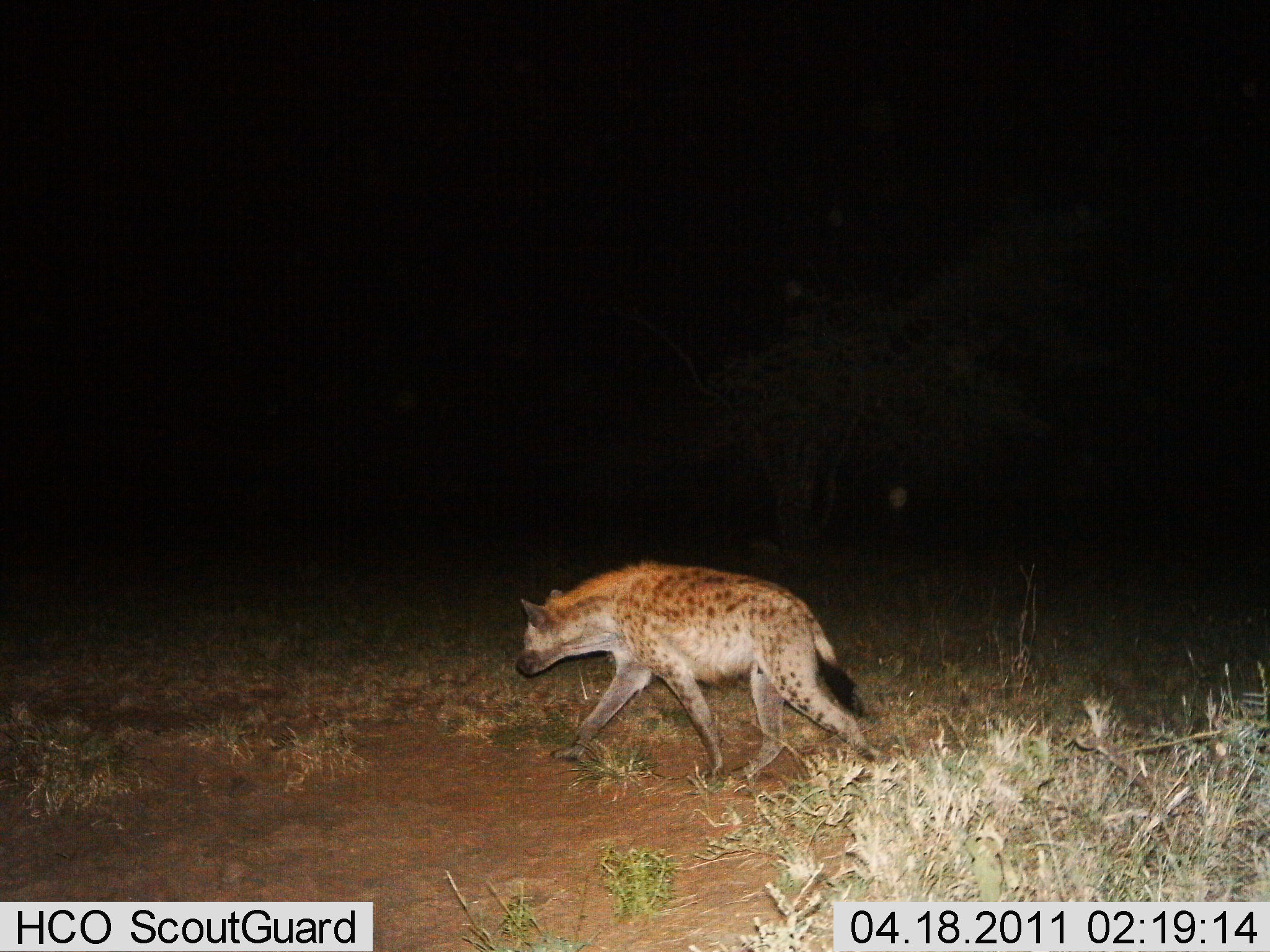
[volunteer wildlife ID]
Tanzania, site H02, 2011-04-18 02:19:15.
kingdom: Animalia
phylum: Chordata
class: Mammalia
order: Carnivora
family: Hyaenidae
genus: Crocuta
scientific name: Crocuta crocuta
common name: spotted hyena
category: hyenaspotted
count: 1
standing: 9%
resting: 0%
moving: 91%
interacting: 0%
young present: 0%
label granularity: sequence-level